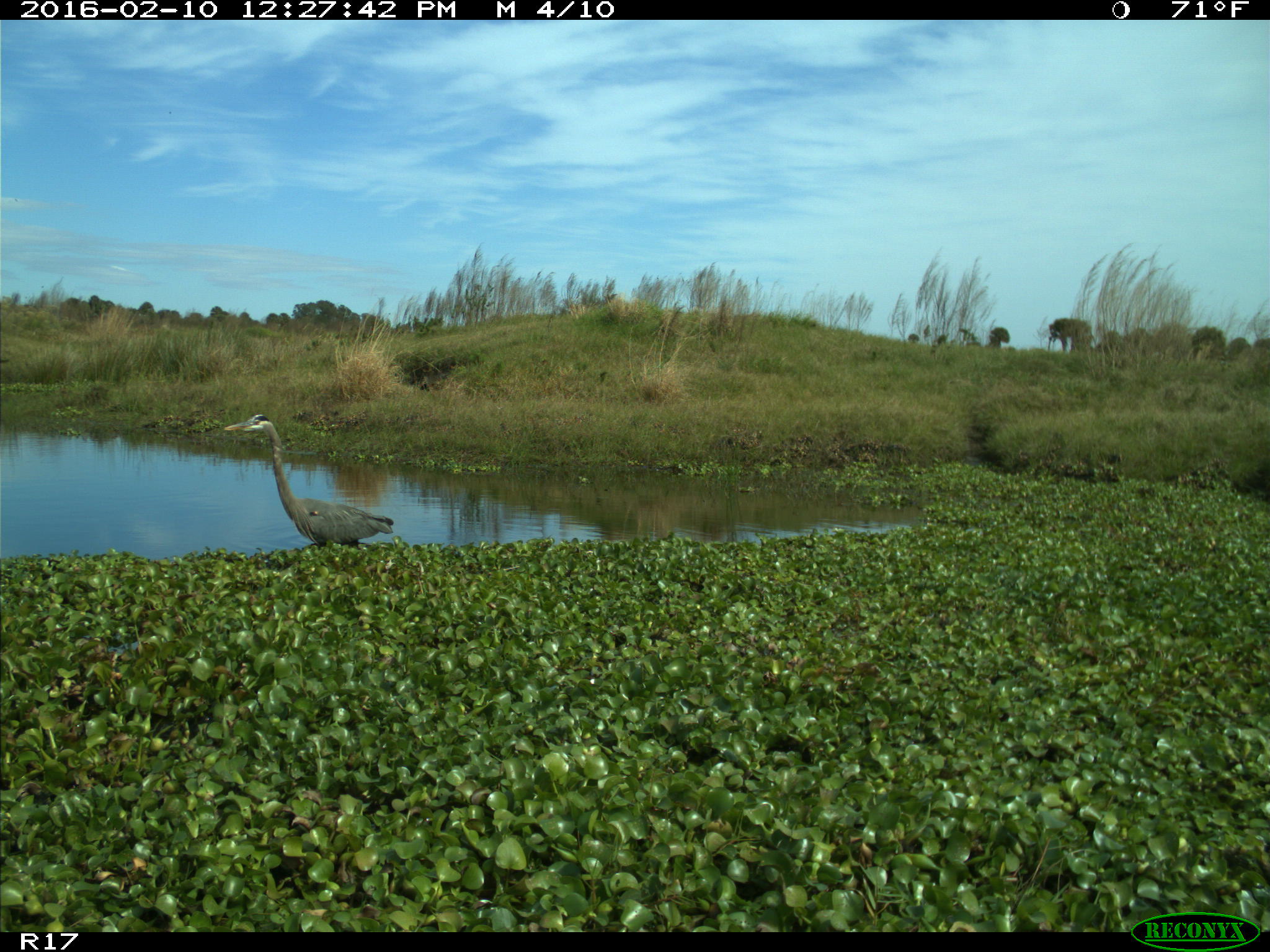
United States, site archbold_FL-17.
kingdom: Animalia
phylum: Chordata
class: Aves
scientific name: Aves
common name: birds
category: unidentified bird